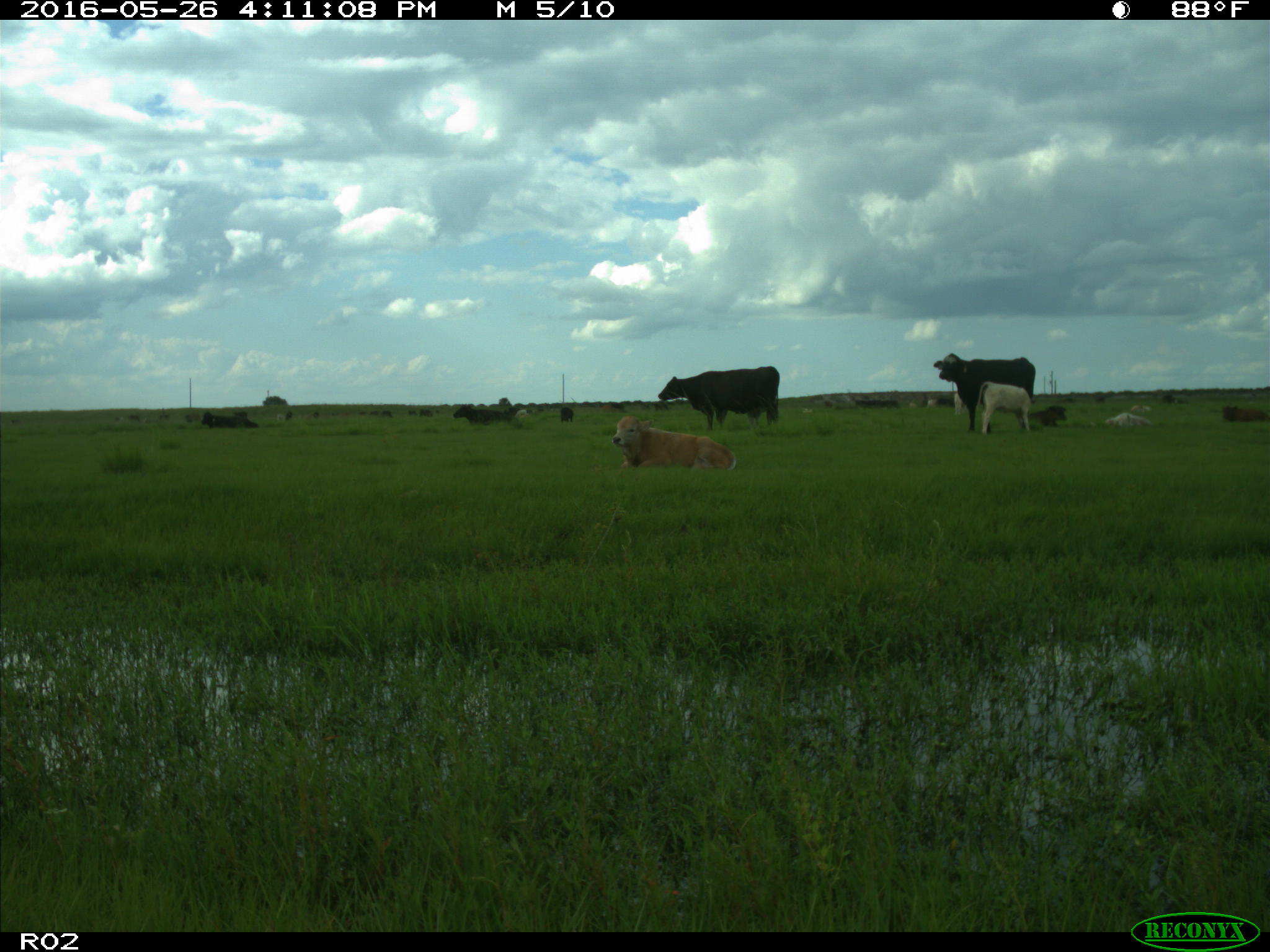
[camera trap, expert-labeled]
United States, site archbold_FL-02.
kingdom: Animalia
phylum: Chordata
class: Mammalia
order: Artiodactyla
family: Bovidae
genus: Bos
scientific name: Bos taurus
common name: domestic cow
Bos taurus (domestic cow).